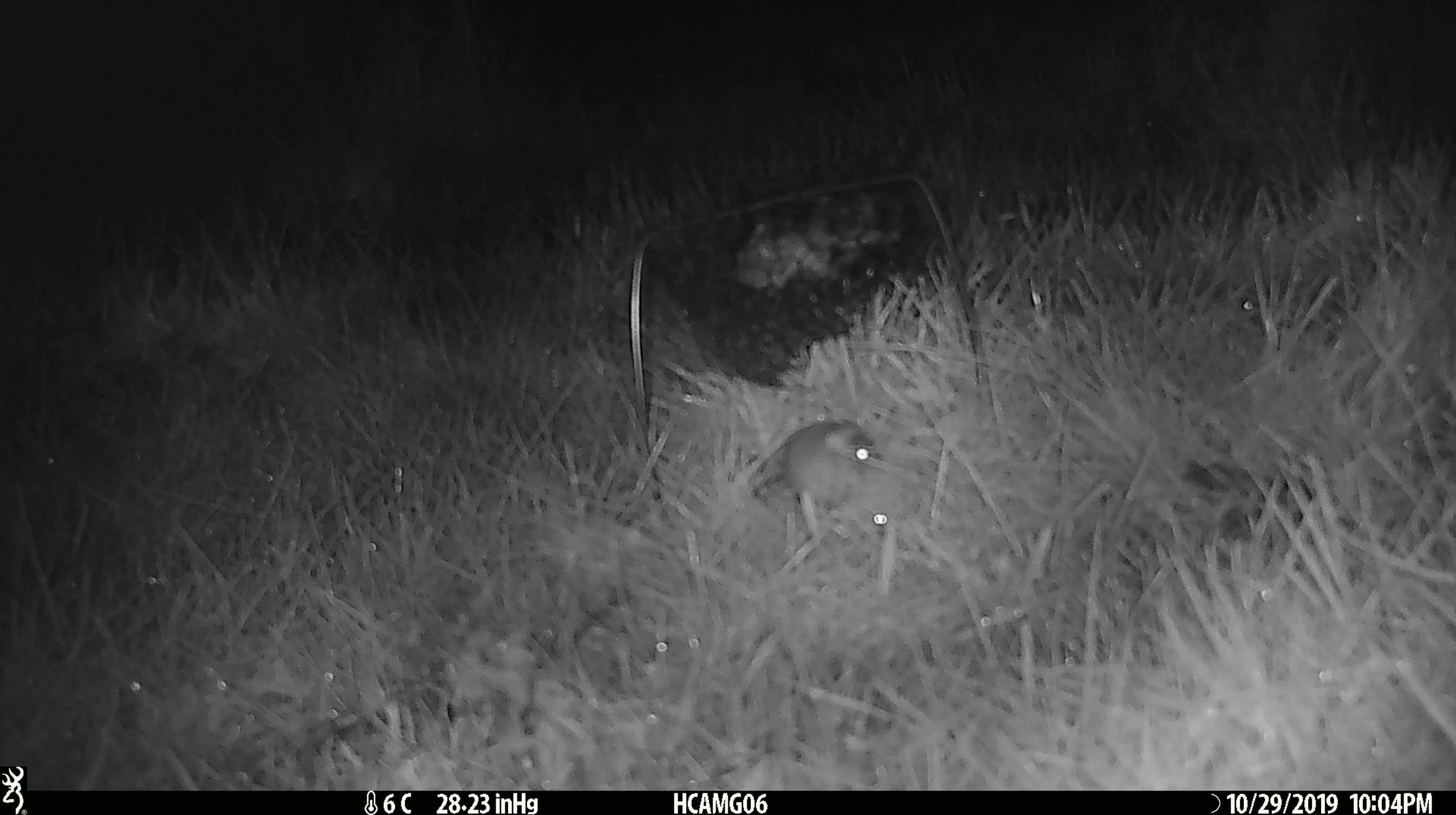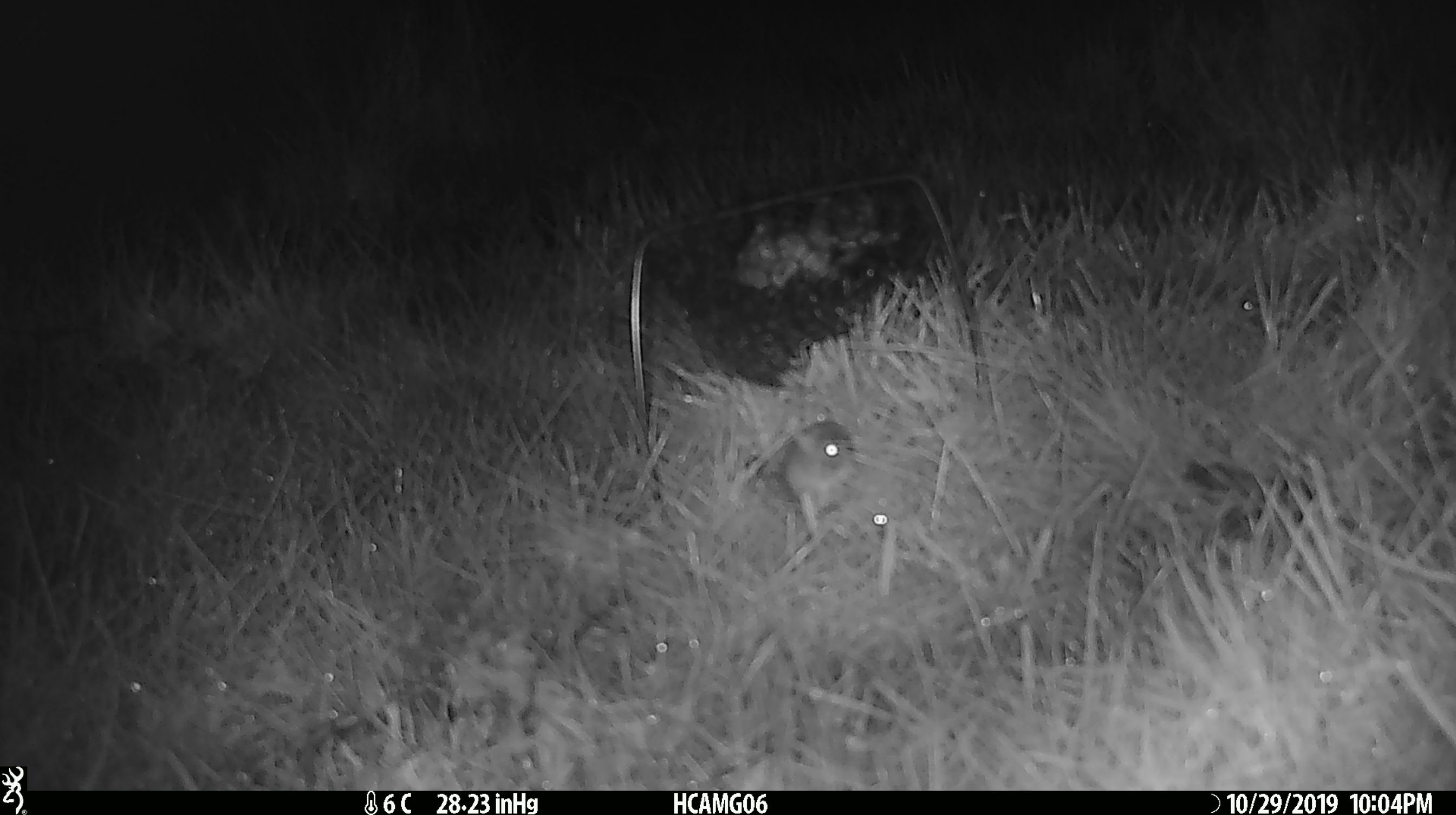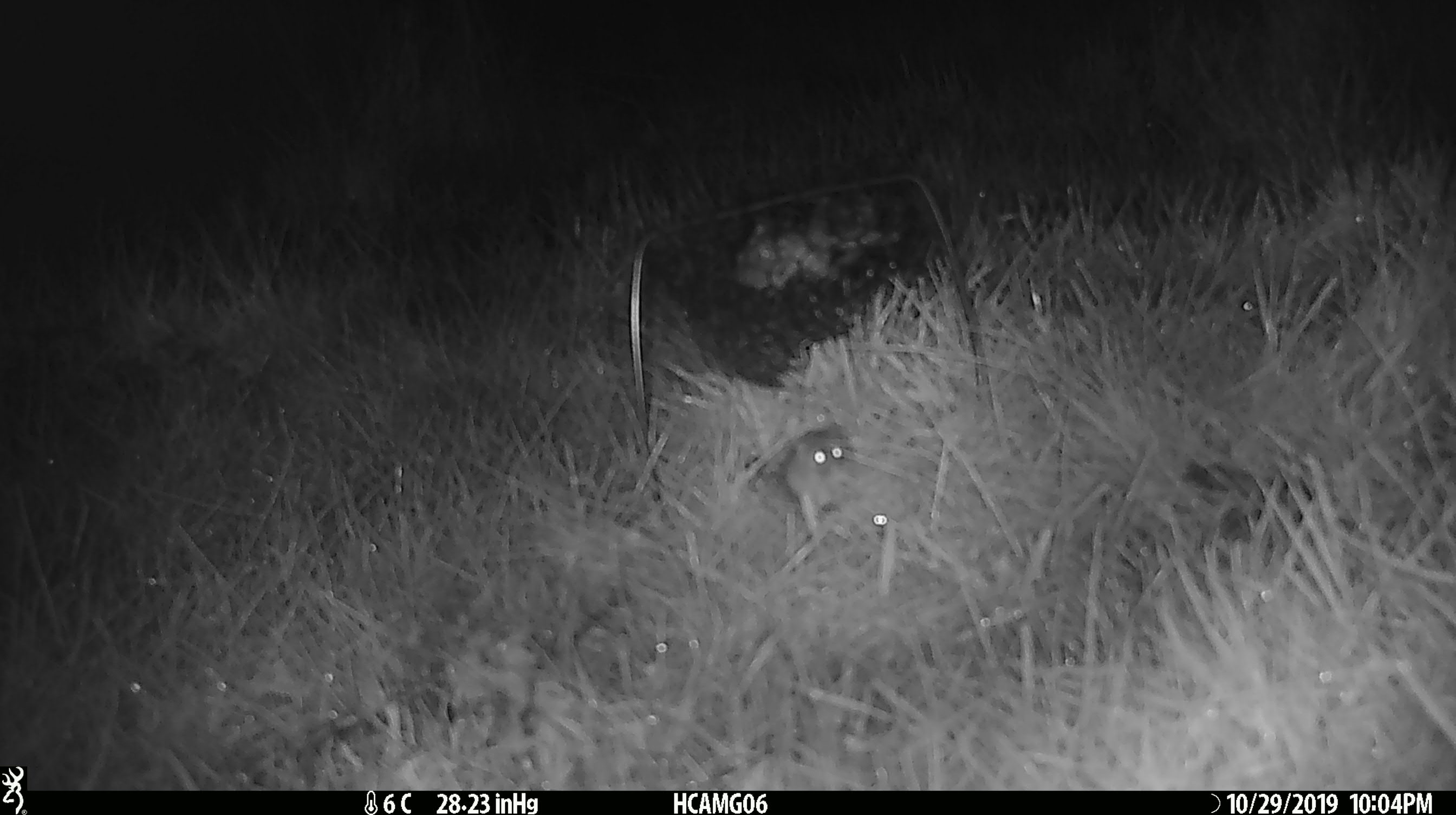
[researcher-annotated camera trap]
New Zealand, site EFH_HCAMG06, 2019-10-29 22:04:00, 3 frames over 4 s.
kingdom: Animalia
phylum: Chordata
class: Mammalia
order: Rodentia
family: Muridae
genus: Mus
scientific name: Mus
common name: mouse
Mouse (Mus).